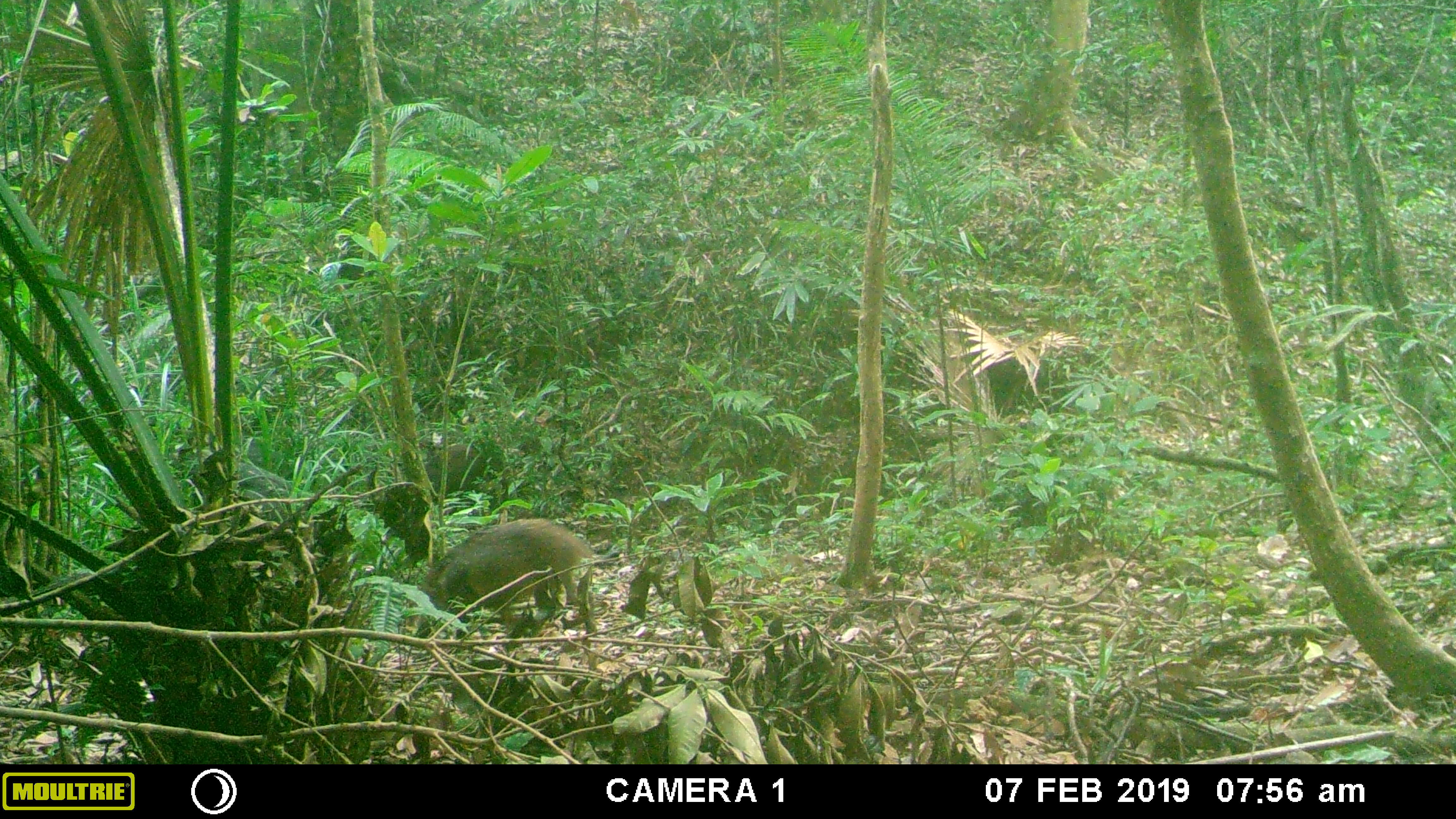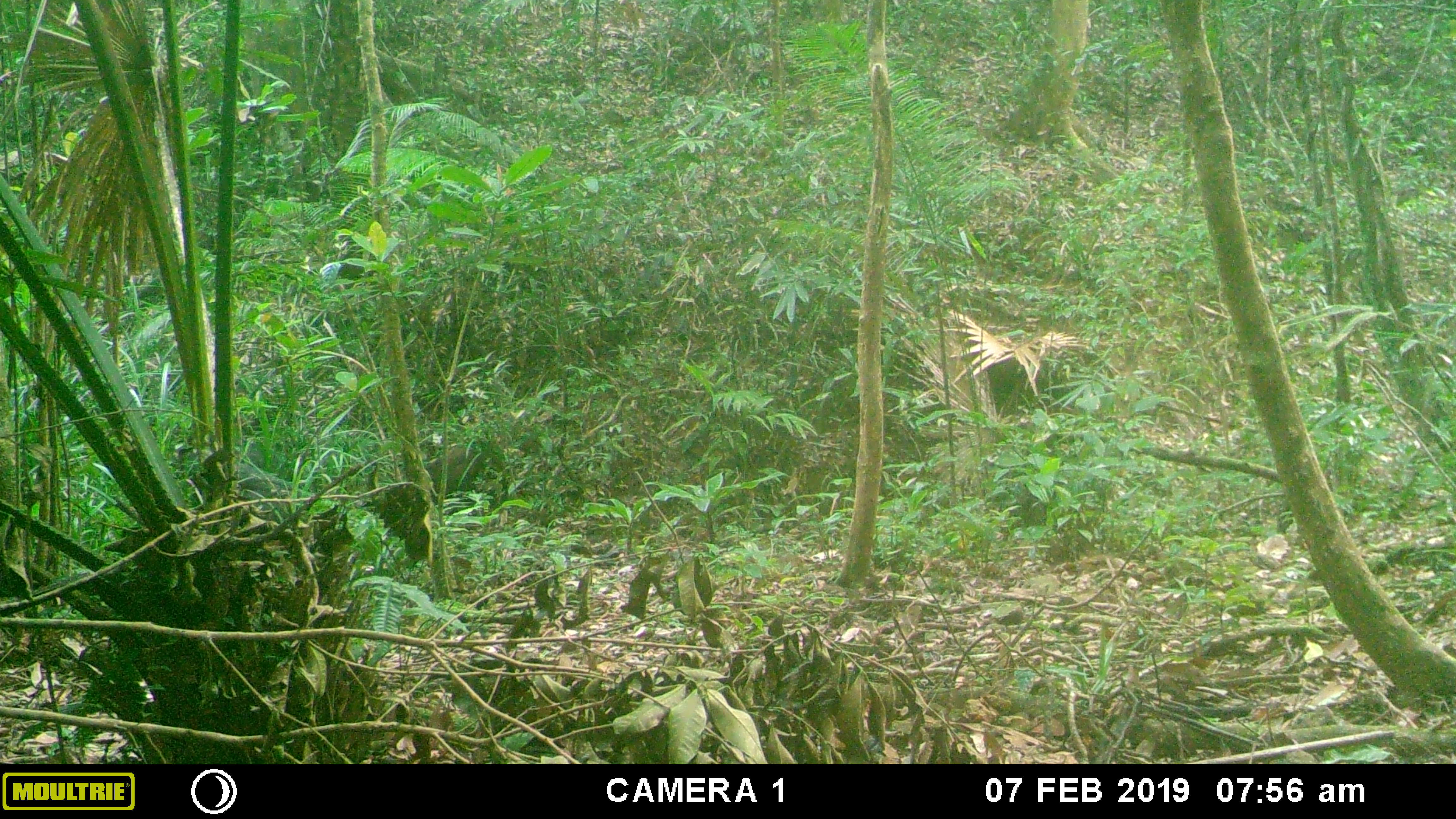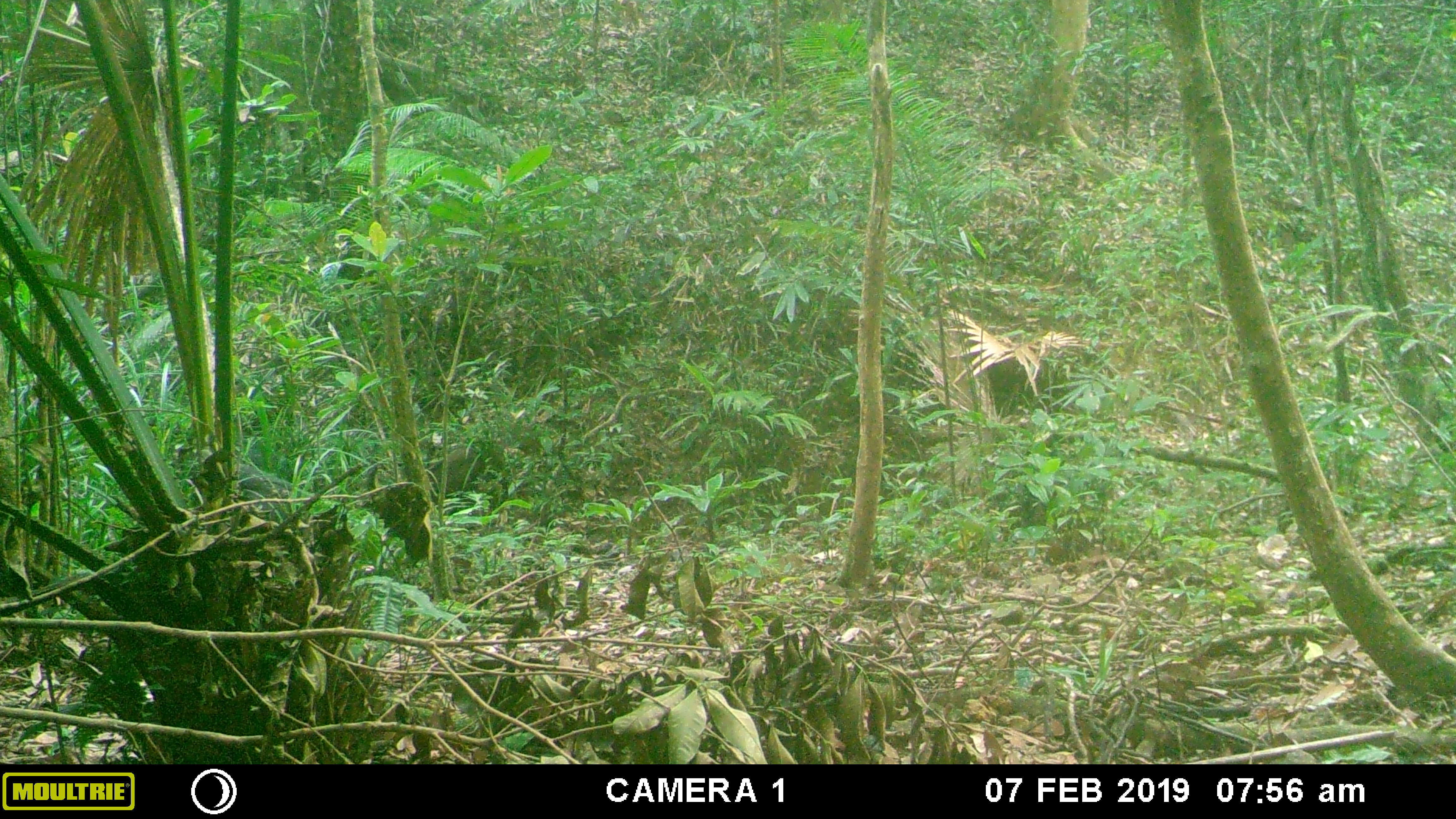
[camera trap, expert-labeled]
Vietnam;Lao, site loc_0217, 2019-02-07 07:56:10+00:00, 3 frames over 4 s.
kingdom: Animalia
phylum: Chordata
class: Mammalia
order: Artiodactyla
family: Suidae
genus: Sus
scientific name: Sus scrofa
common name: eurasian wild pig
Eurasian wild pig (Sus scrofa). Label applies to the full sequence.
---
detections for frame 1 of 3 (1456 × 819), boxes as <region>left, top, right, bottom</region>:
eurasian wild pig: <region>404, 517, 597, 637</region>; <region>423, 441, 508, 501</region>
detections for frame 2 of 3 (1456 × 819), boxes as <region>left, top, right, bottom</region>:
eurasian wild pig: <region>424, 437, 508, 504</region>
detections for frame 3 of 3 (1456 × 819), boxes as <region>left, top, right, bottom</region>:
eurasian wild pig: <region>426, 445, 485, 504</region>